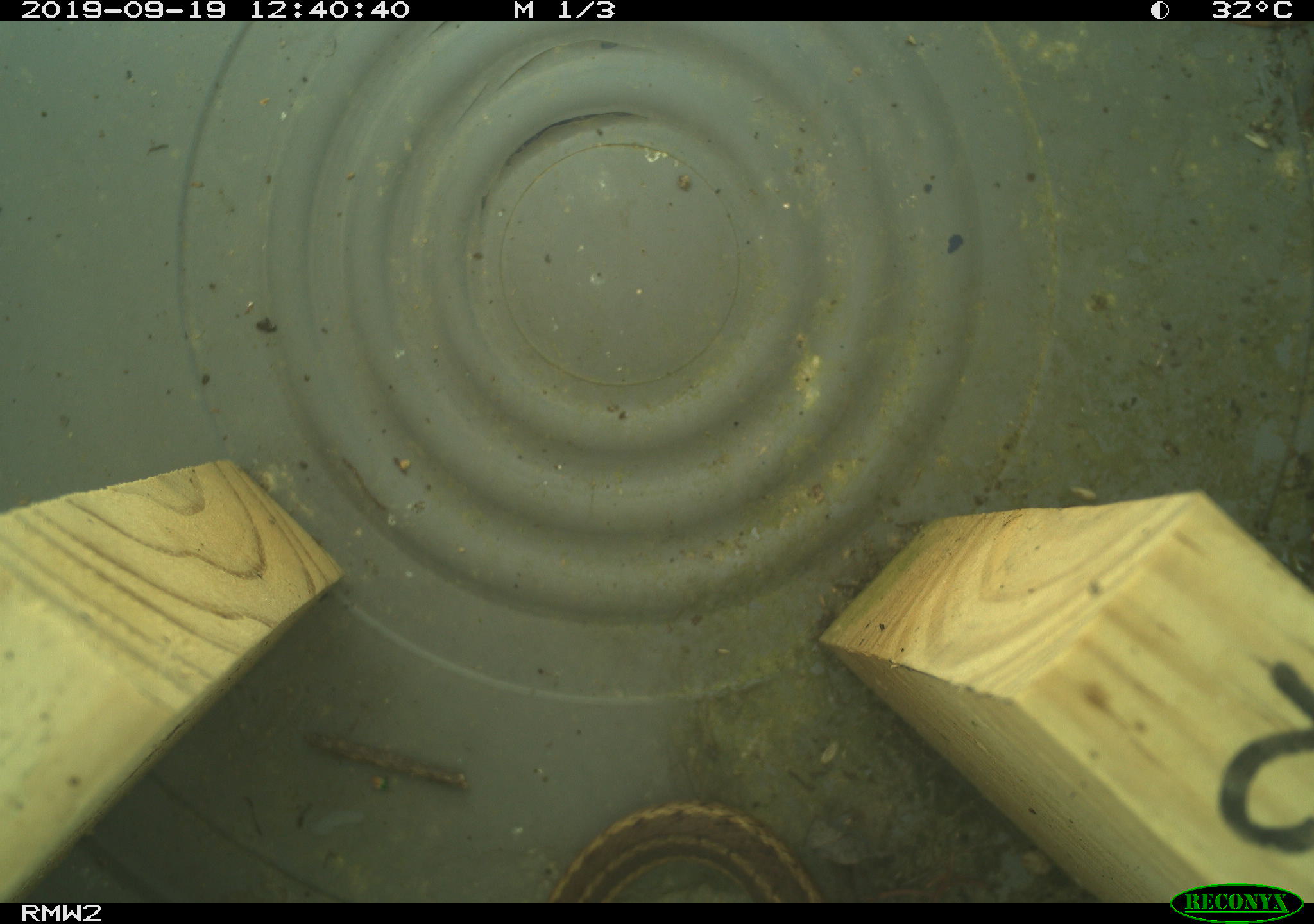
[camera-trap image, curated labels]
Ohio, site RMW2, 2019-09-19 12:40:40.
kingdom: Animalia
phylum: Chordata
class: Reptilia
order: Squamata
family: Colubridae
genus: Thamnophis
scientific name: Thamnophis sirtalis sirtalis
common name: eastern gartersnake